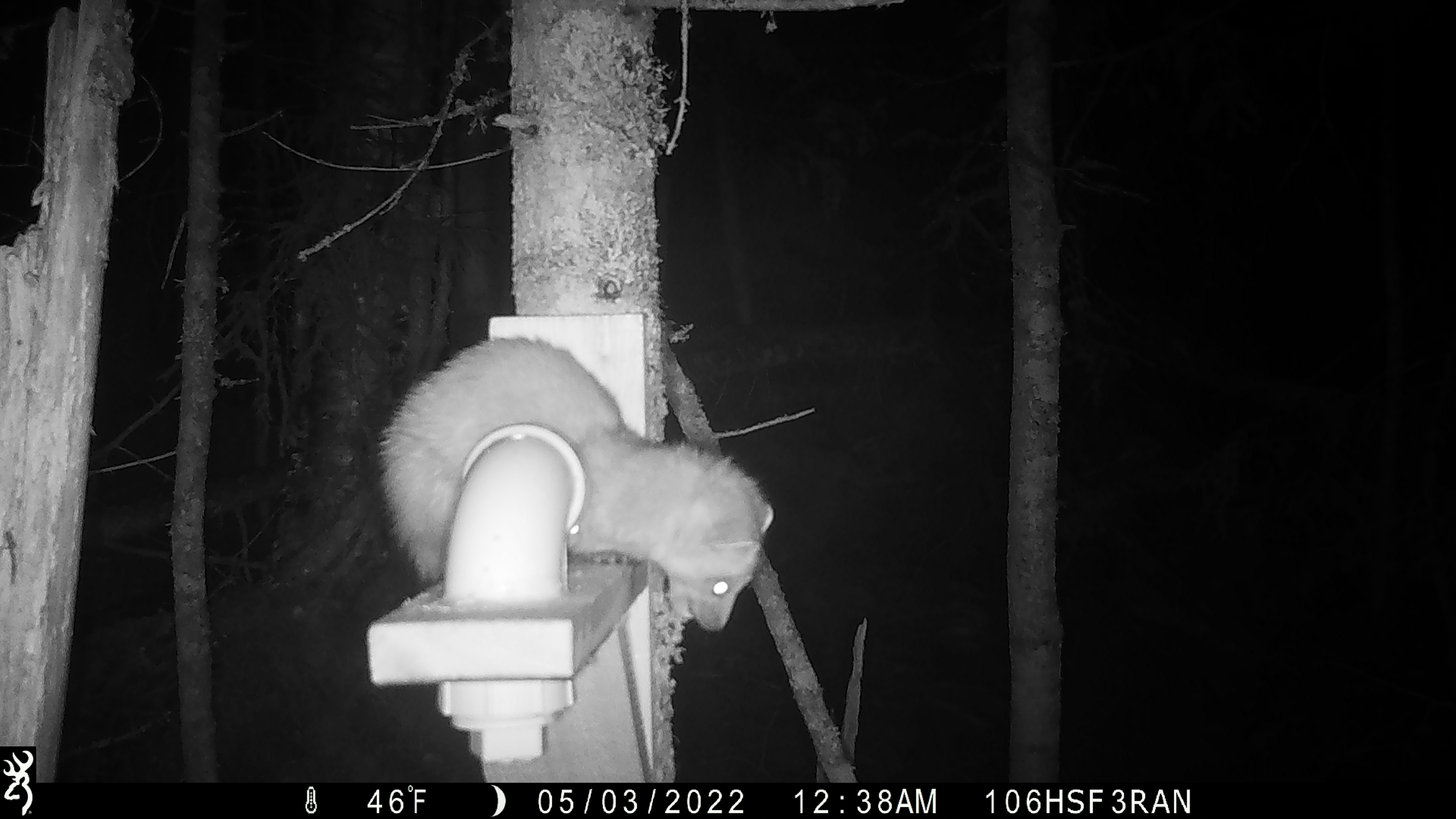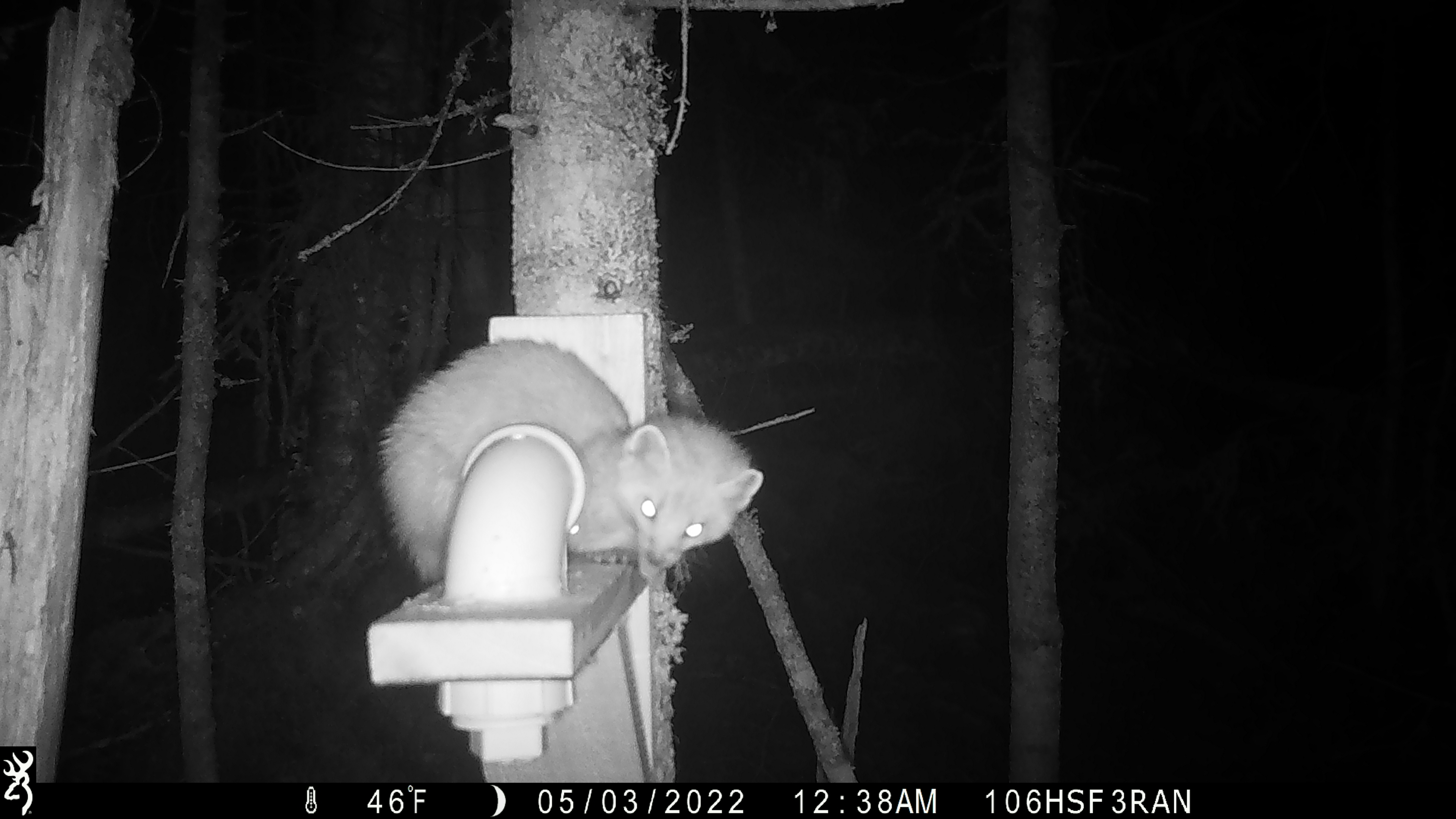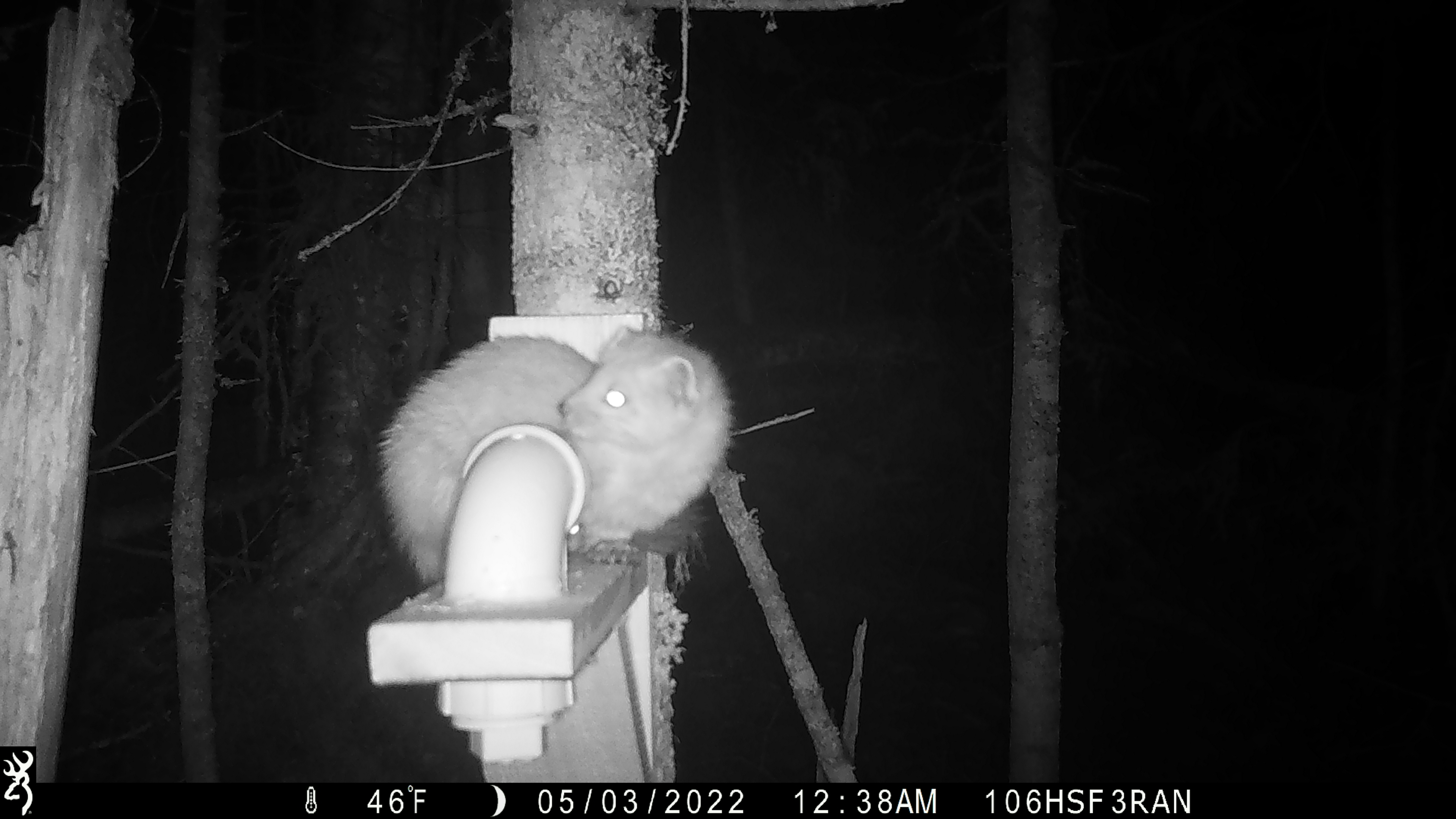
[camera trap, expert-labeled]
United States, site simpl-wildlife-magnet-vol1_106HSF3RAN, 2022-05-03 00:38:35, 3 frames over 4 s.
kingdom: Animalia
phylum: Chordata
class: Mammalia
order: Carnivora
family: Mustelidae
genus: Martes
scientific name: Martes americana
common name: american marten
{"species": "american marten (Martes americana)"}